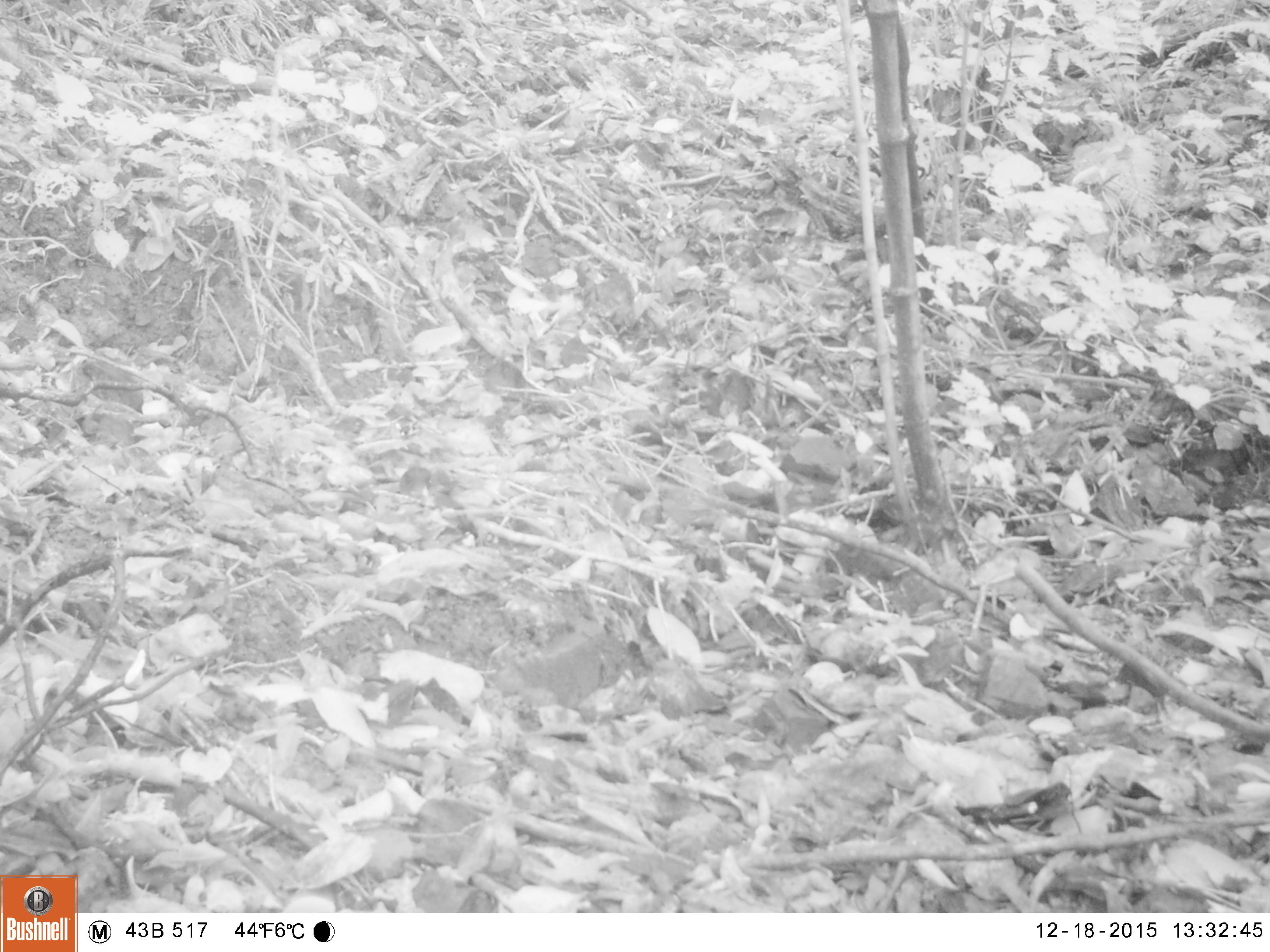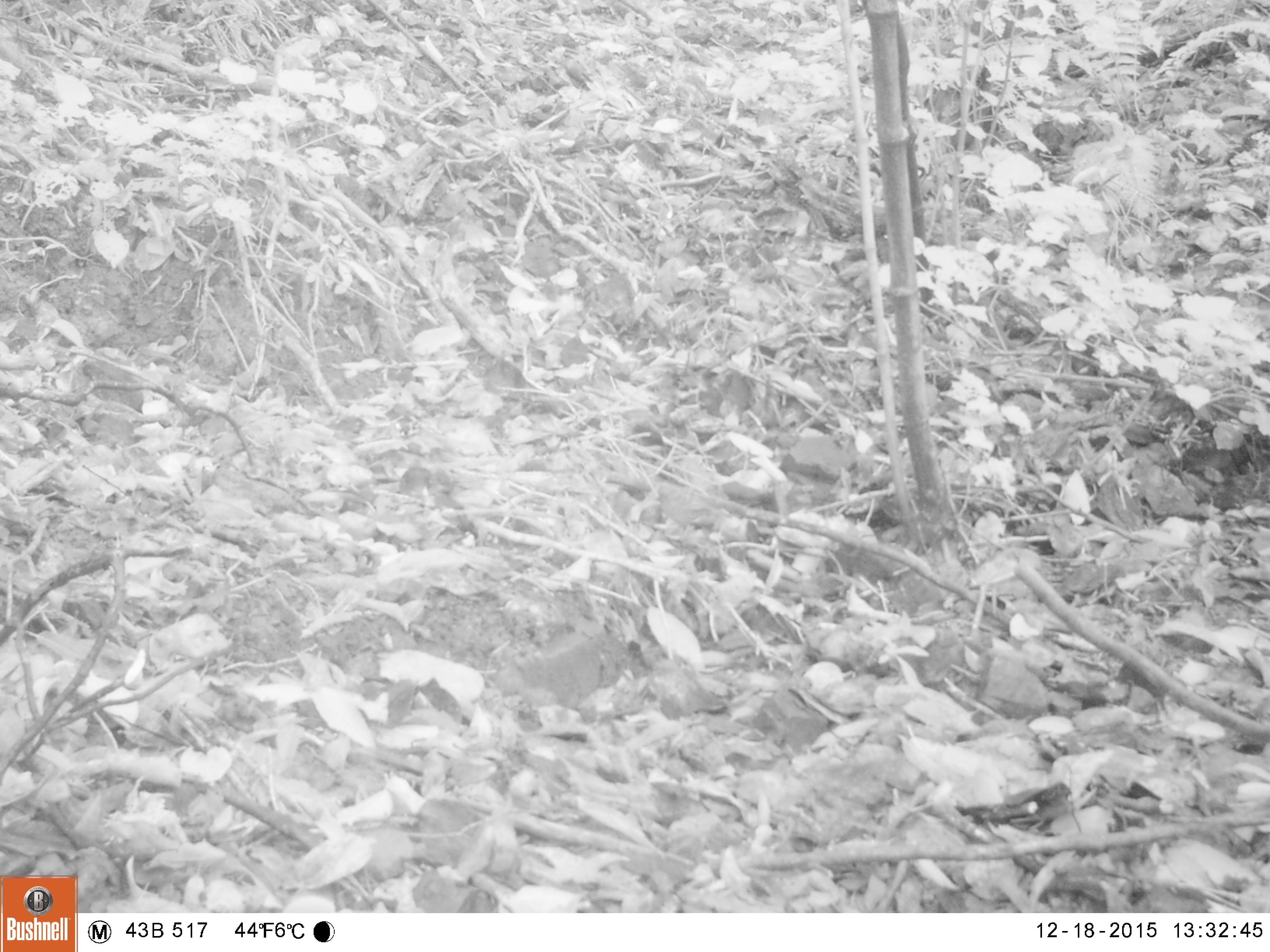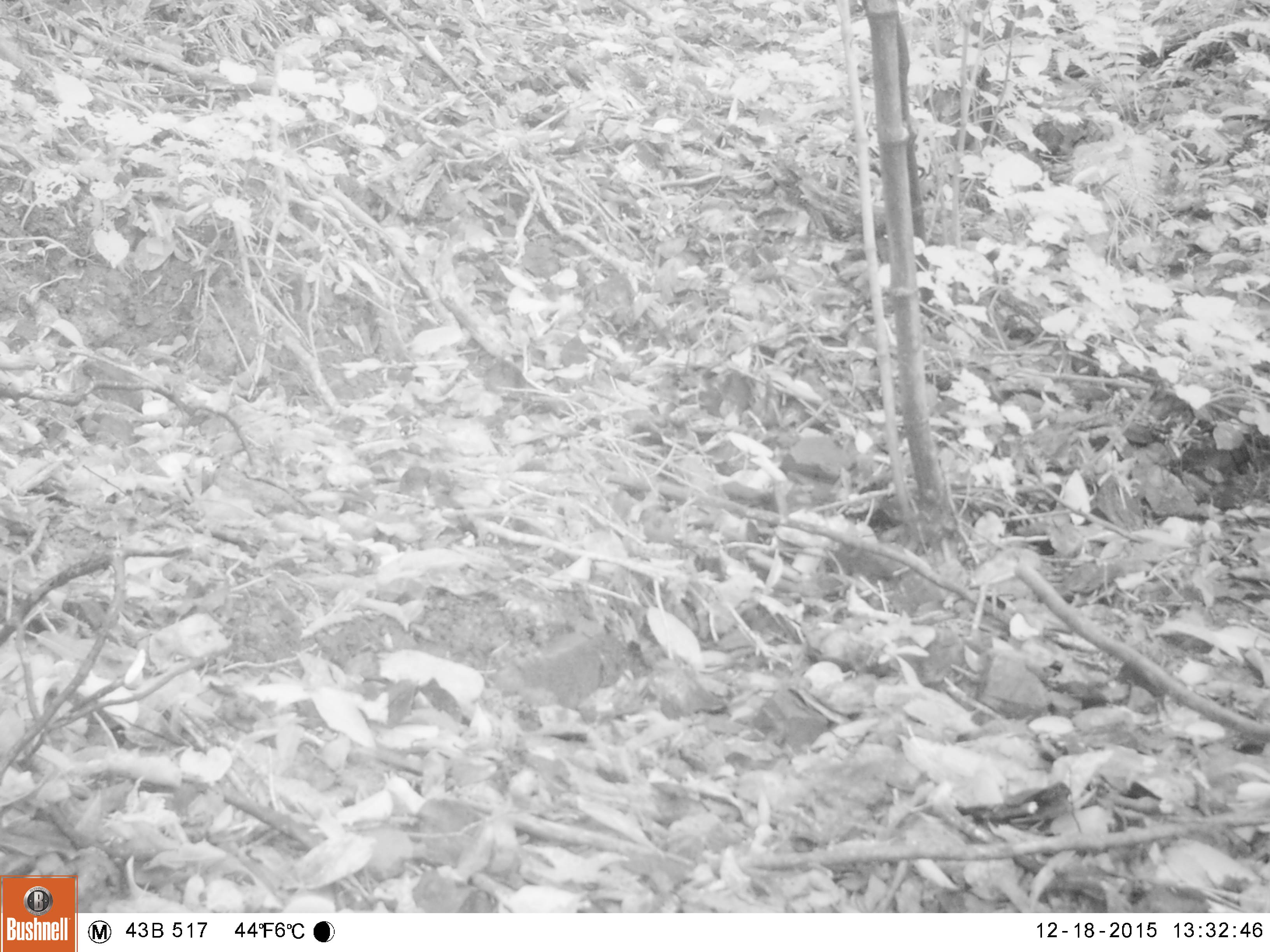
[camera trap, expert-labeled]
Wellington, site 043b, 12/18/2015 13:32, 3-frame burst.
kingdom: Animalia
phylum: Chordata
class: Aves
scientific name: Aves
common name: bird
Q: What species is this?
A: Bird (Aves).